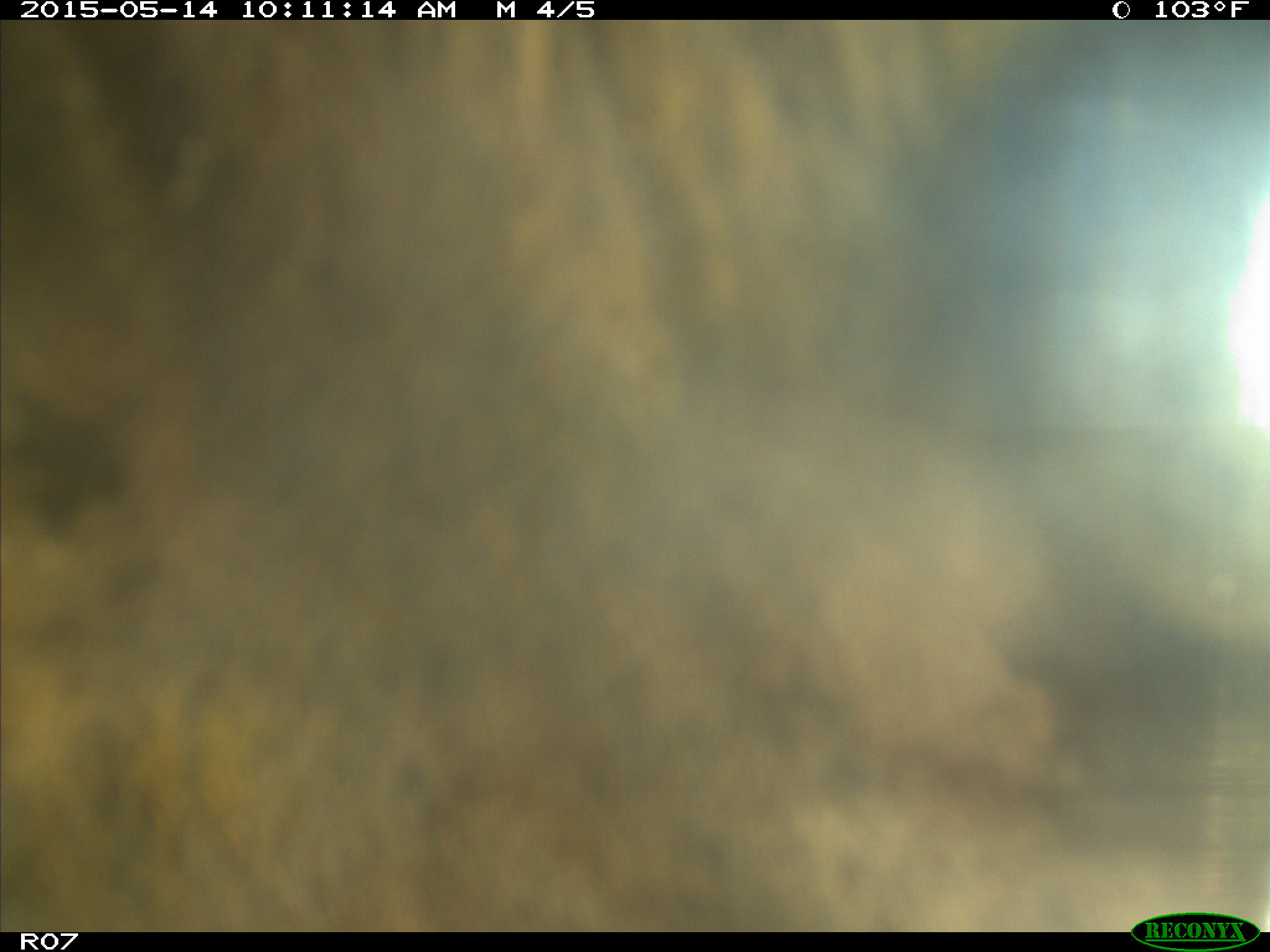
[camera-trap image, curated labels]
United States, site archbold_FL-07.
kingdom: Animalia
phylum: Chordata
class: Mammalia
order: Artiodactyla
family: Bovidae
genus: Bos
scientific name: Bos taurus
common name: domestic cow